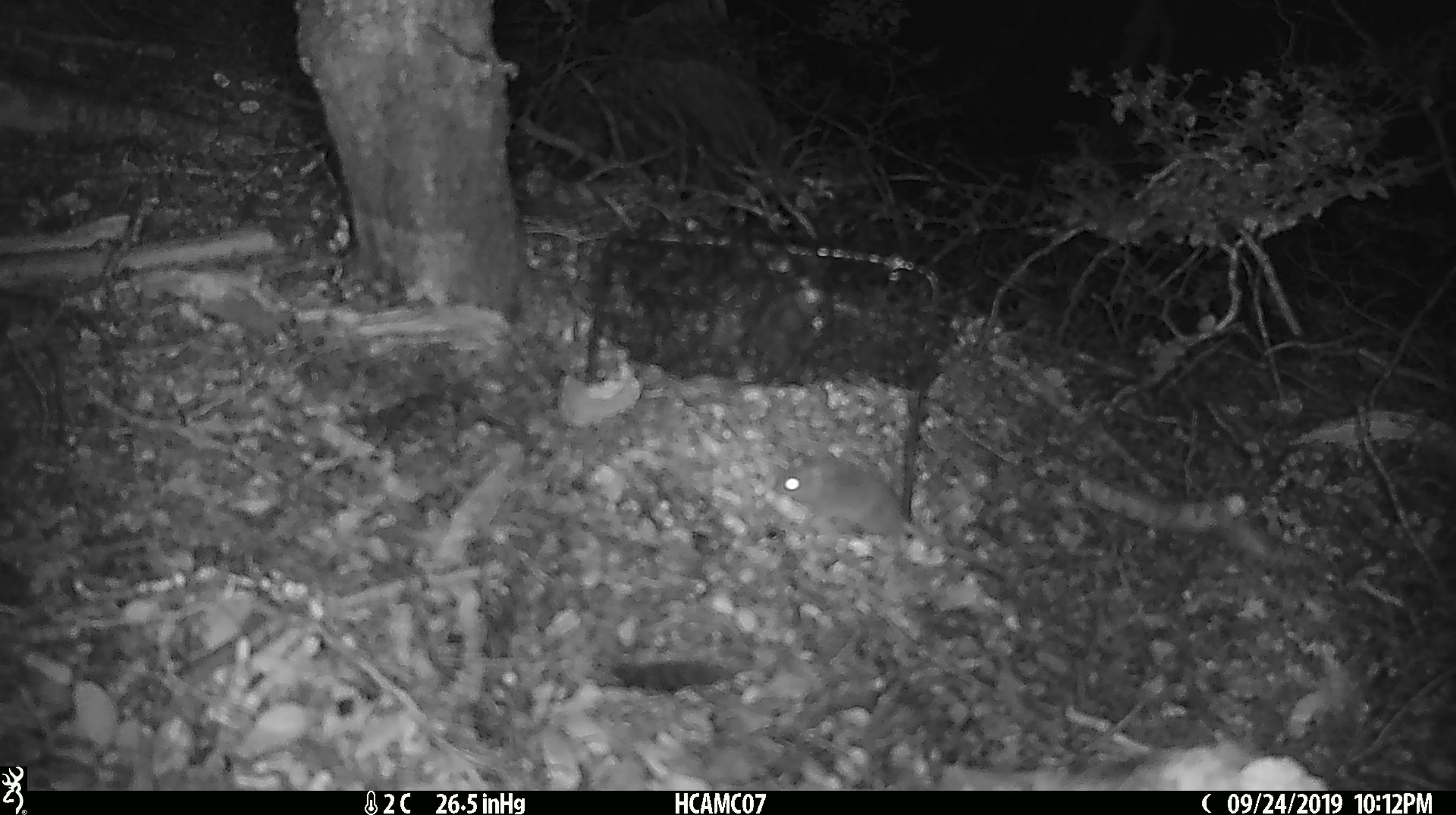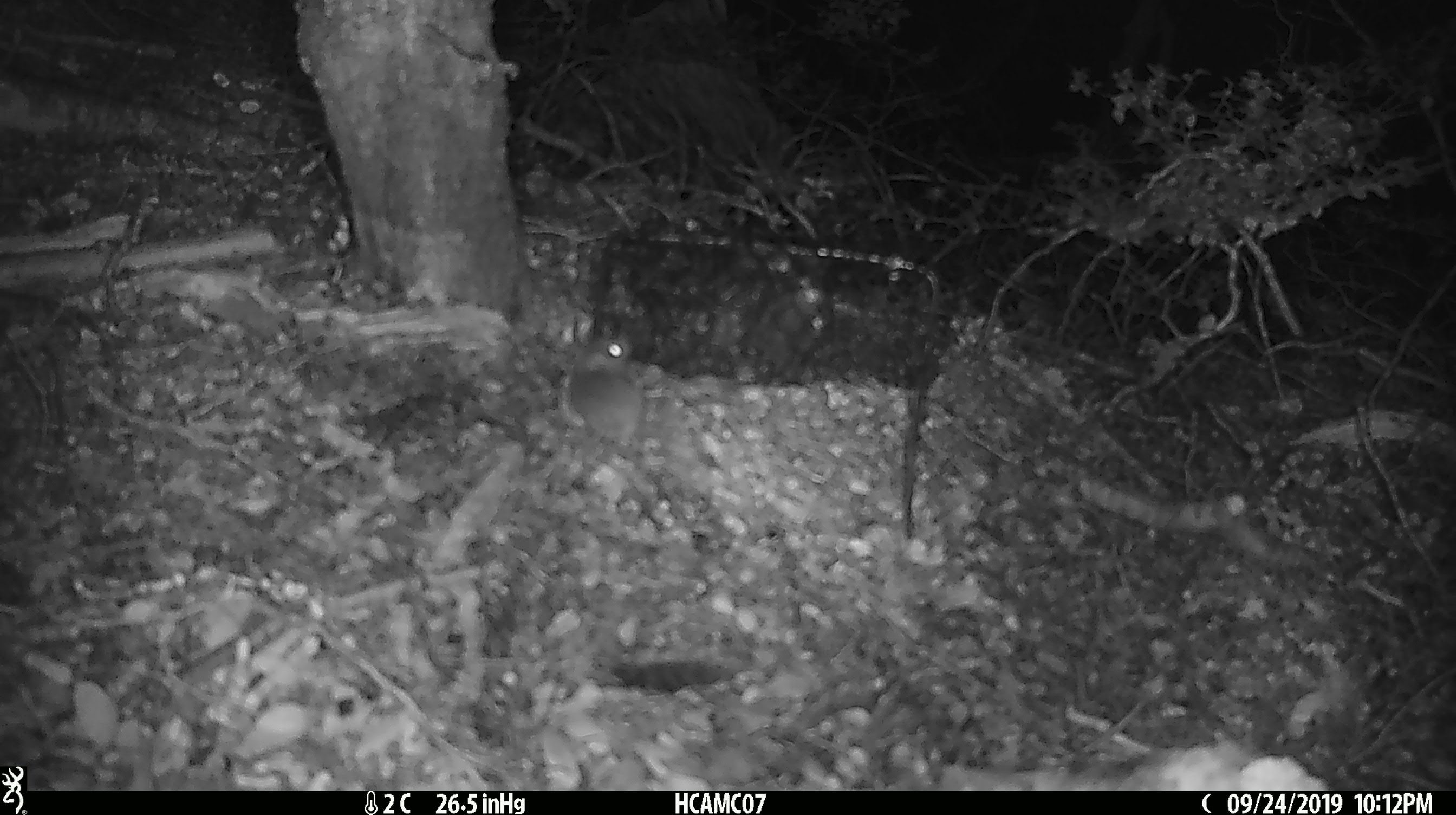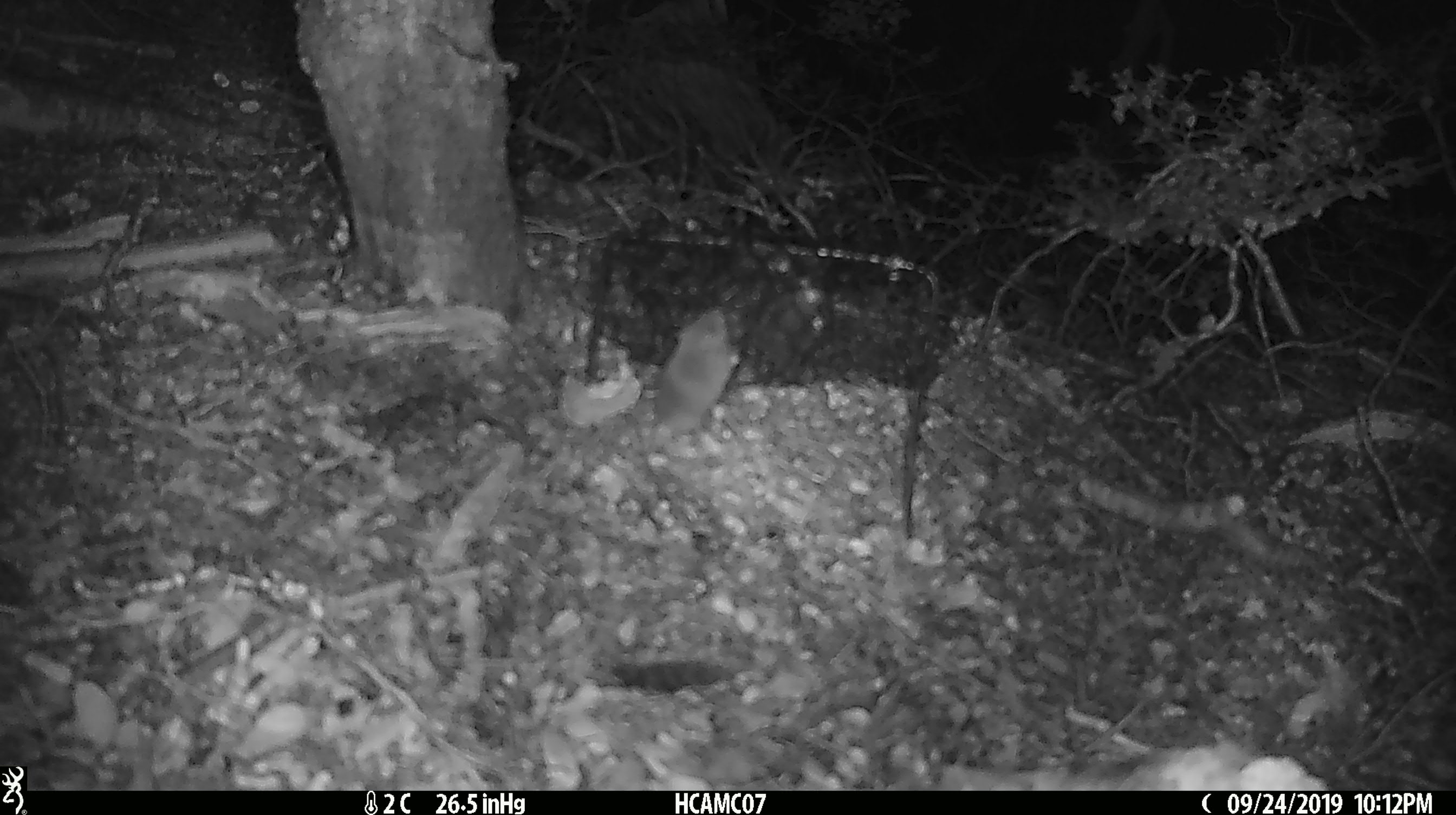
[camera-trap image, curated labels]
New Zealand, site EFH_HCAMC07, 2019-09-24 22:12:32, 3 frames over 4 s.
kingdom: Animalia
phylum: Chordata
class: Mammalia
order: Rodentia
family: Muridae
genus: Mus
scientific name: Mus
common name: mouse